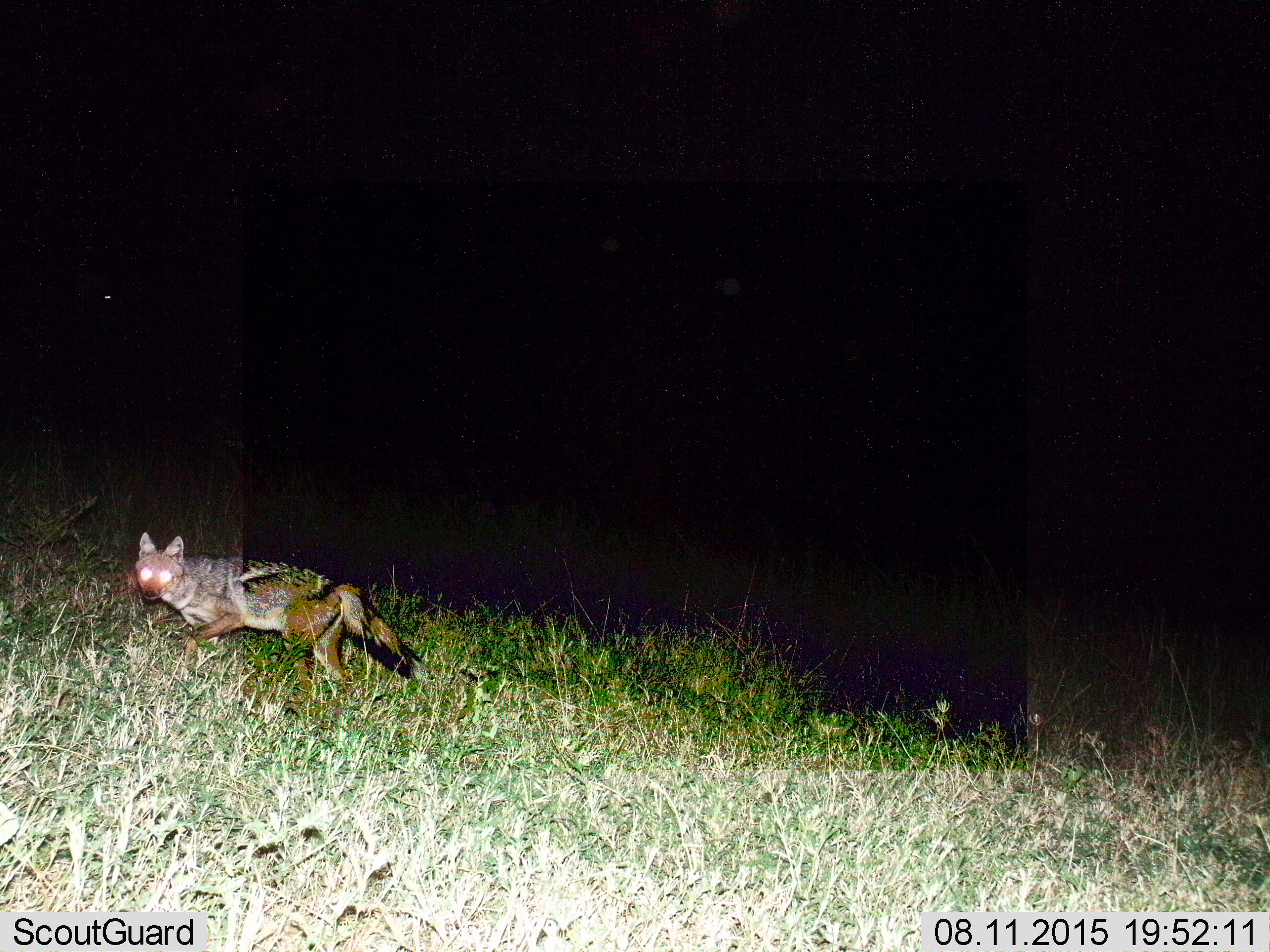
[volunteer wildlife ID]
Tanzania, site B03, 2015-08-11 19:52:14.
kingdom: Animalia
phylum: Chordata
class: Mammalia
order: Carnivora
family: Canidae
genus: Lupulella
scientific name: Lupulella mesomelas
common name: black-backed jackal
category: jackal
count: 1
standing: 13%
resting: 0%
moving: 87%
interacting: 0%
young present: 0%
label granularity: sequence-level